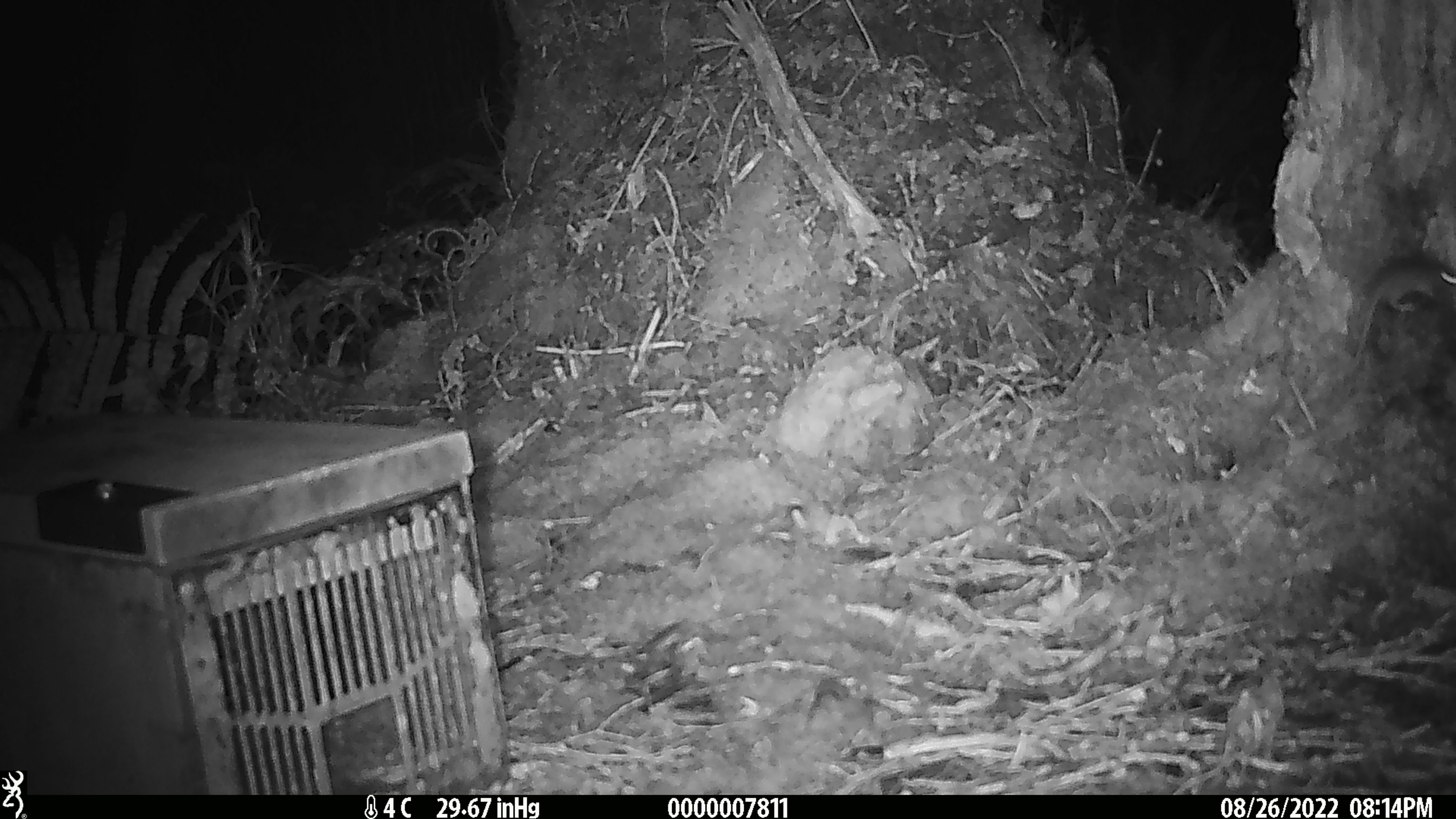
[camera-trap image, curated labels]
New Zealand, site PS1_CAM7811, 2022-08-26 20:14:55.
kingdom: Animalia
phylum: Chordata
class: Mammalia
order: Rodentia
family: Muridae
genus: Mus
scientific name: Mus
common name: mouse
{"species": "mouse (Mus)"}